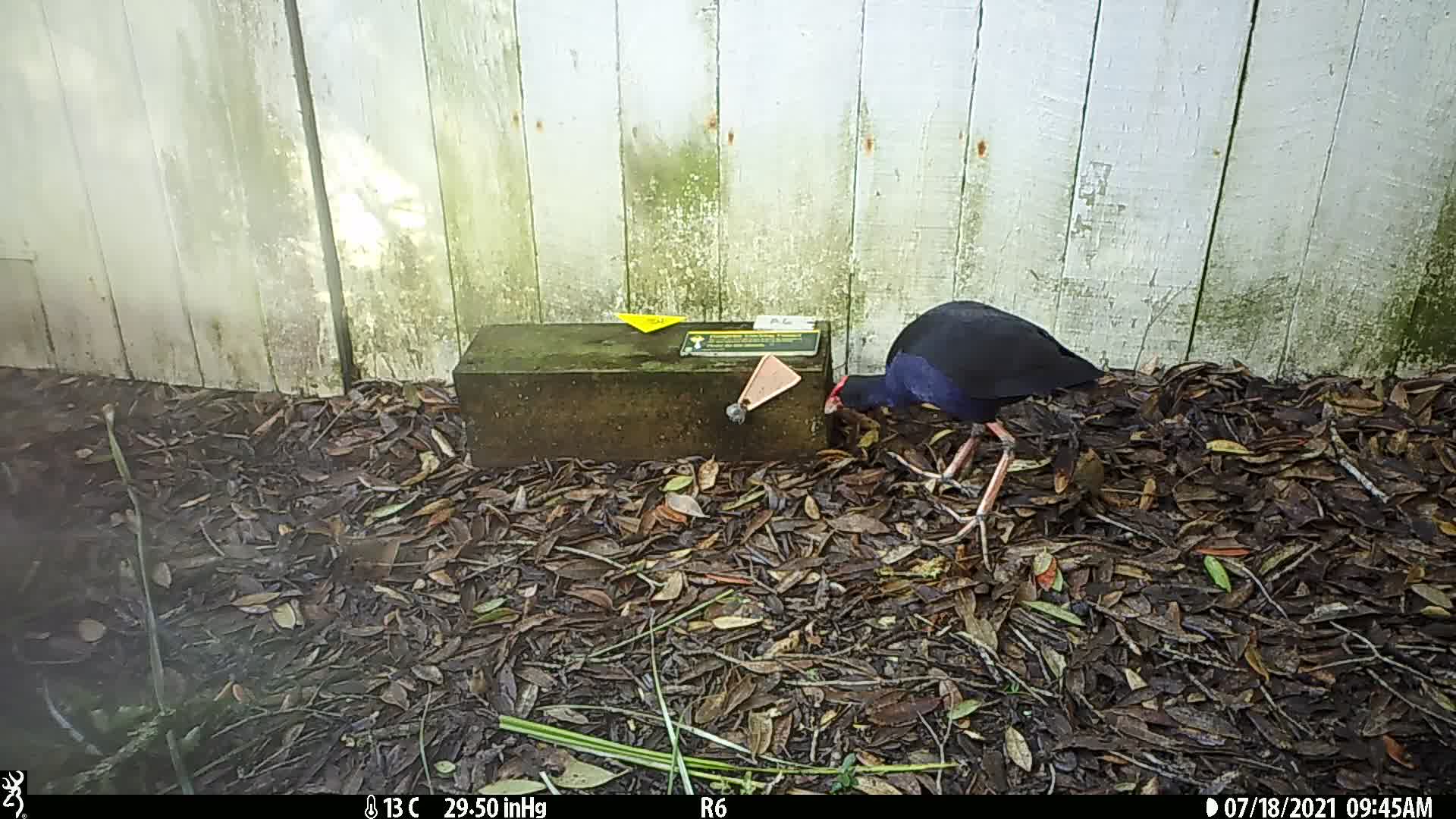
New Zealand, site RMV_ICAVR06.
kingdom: Animalia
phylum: Chordata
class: Aves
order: Gruiformes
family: Rallidae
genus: Porphyrio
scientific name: Porphyrio melanotus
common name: australasian swamphen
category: pukeko